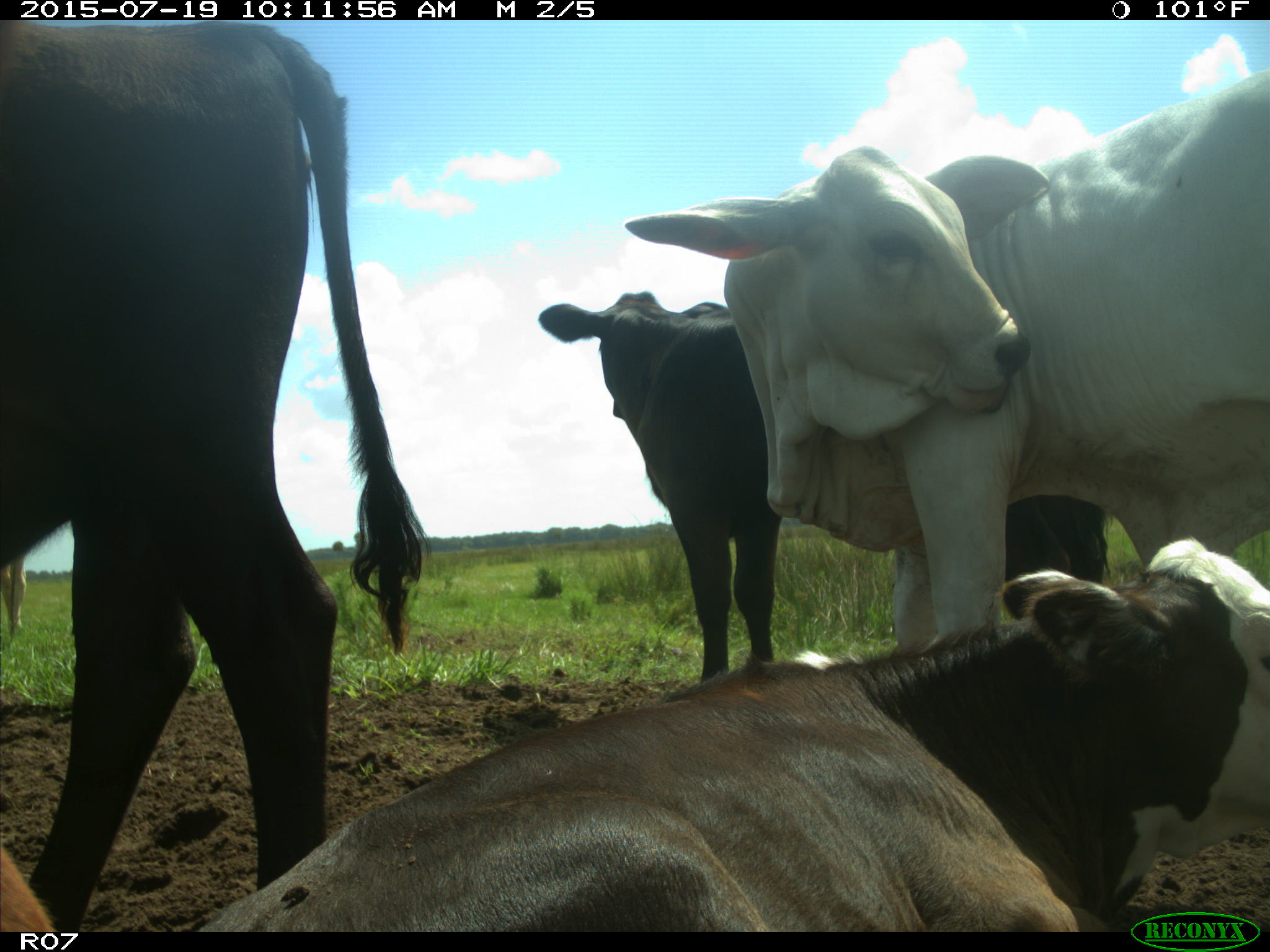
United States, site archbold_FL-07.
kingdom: Animalia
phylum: Chordata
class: Mammalia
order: Artiodactyla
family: Bovidae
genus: Bos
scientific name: Bos taurus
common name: domestic cow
Bos taurus (domestic cow).